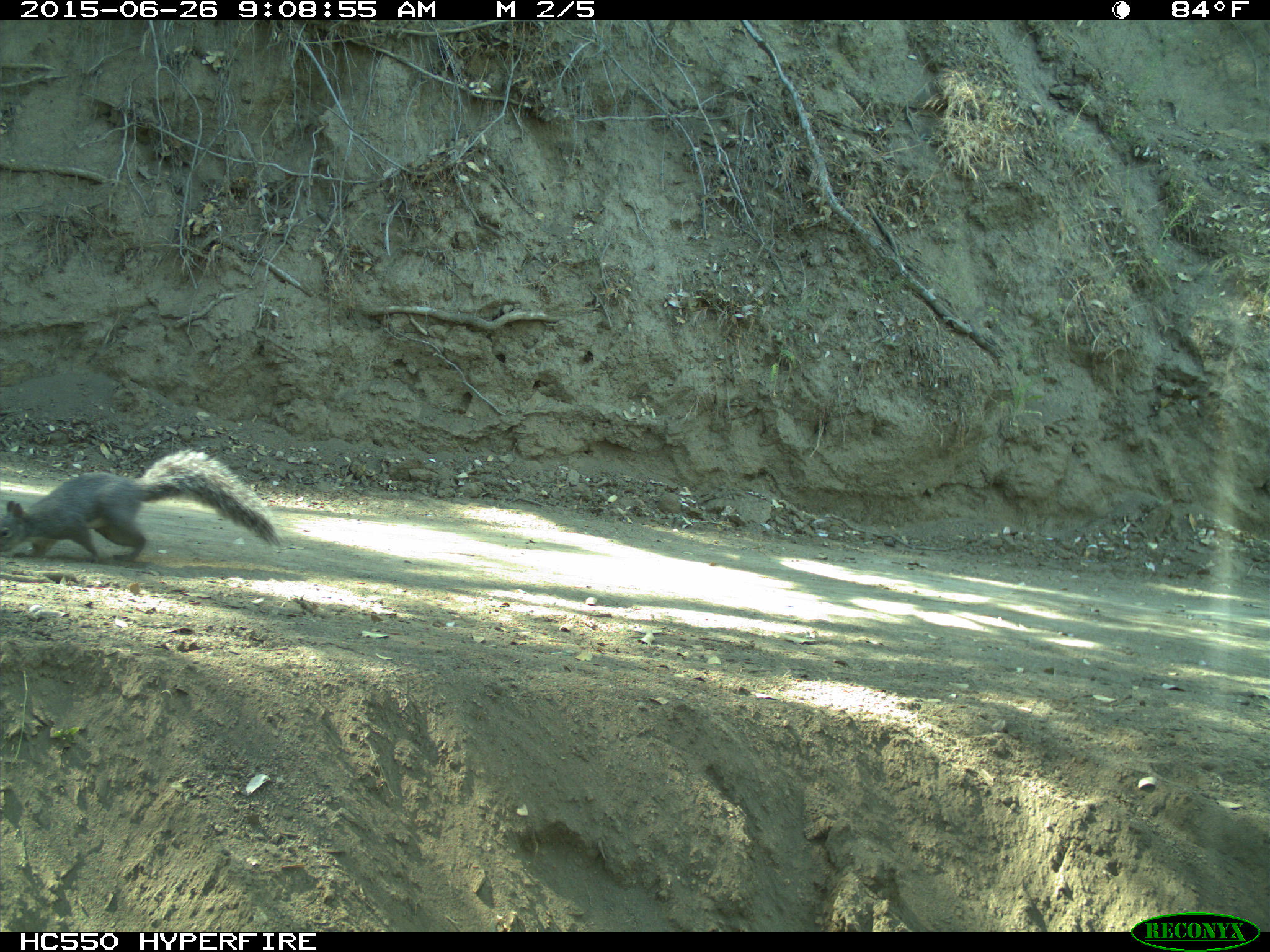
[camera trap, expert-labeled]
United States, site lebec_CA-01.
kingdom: Animalia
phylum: Chordata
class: Mammalia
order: Rodentia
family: Sciuridae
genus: Sciurus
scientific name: Sciurus carolinensis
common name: eastern gray squirrel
Sciurus carolinensis (eastern gray squirrel).